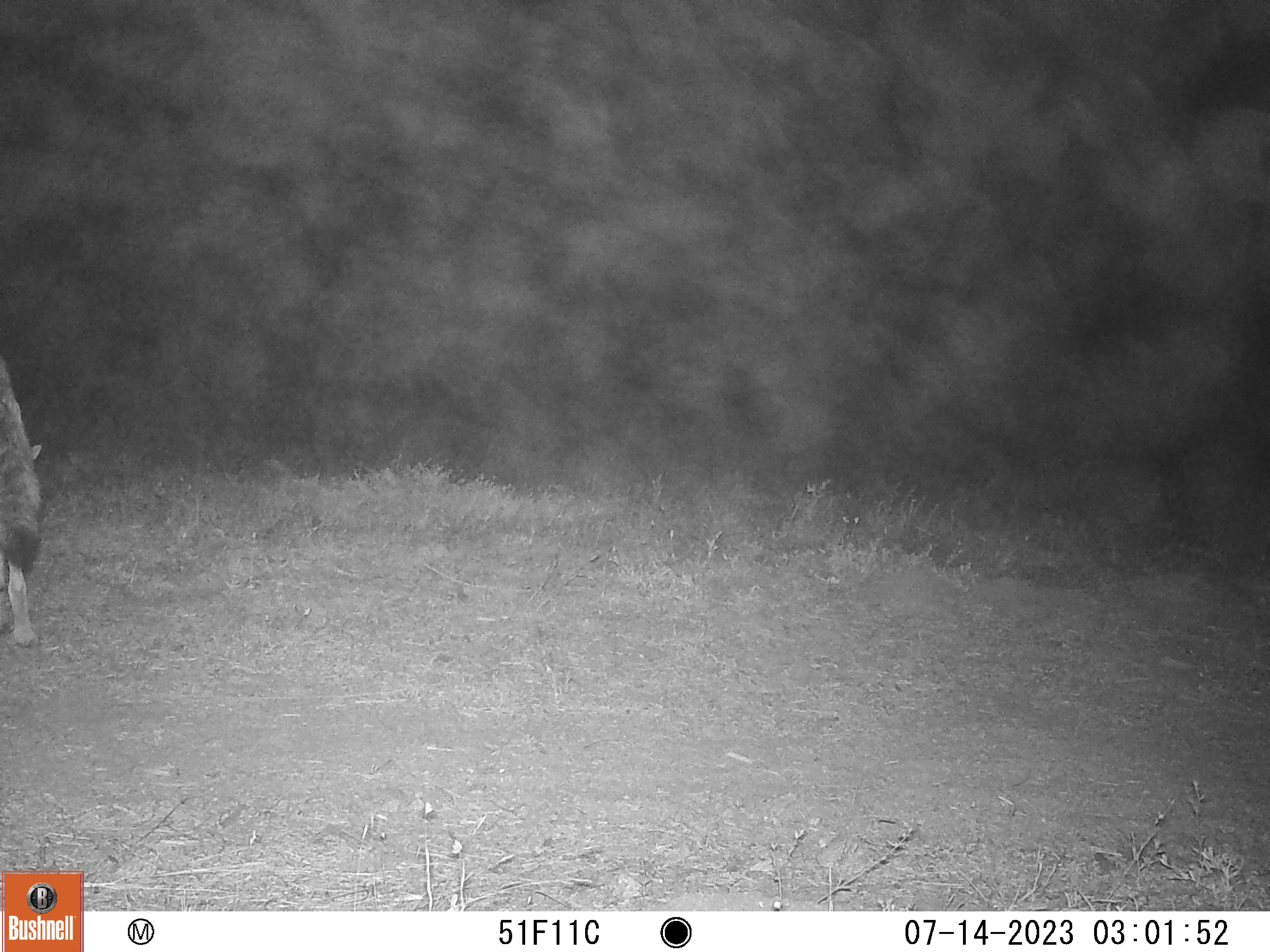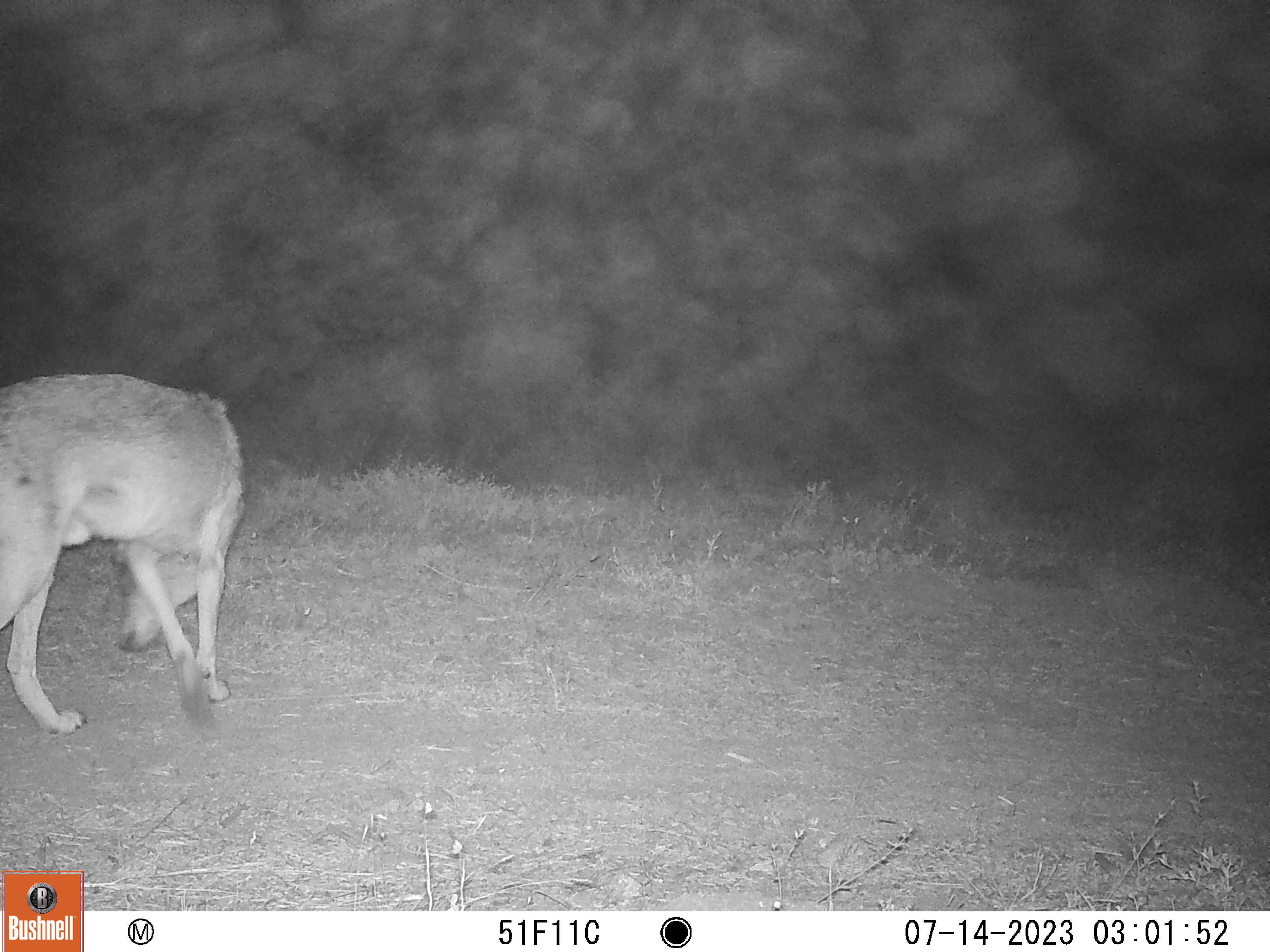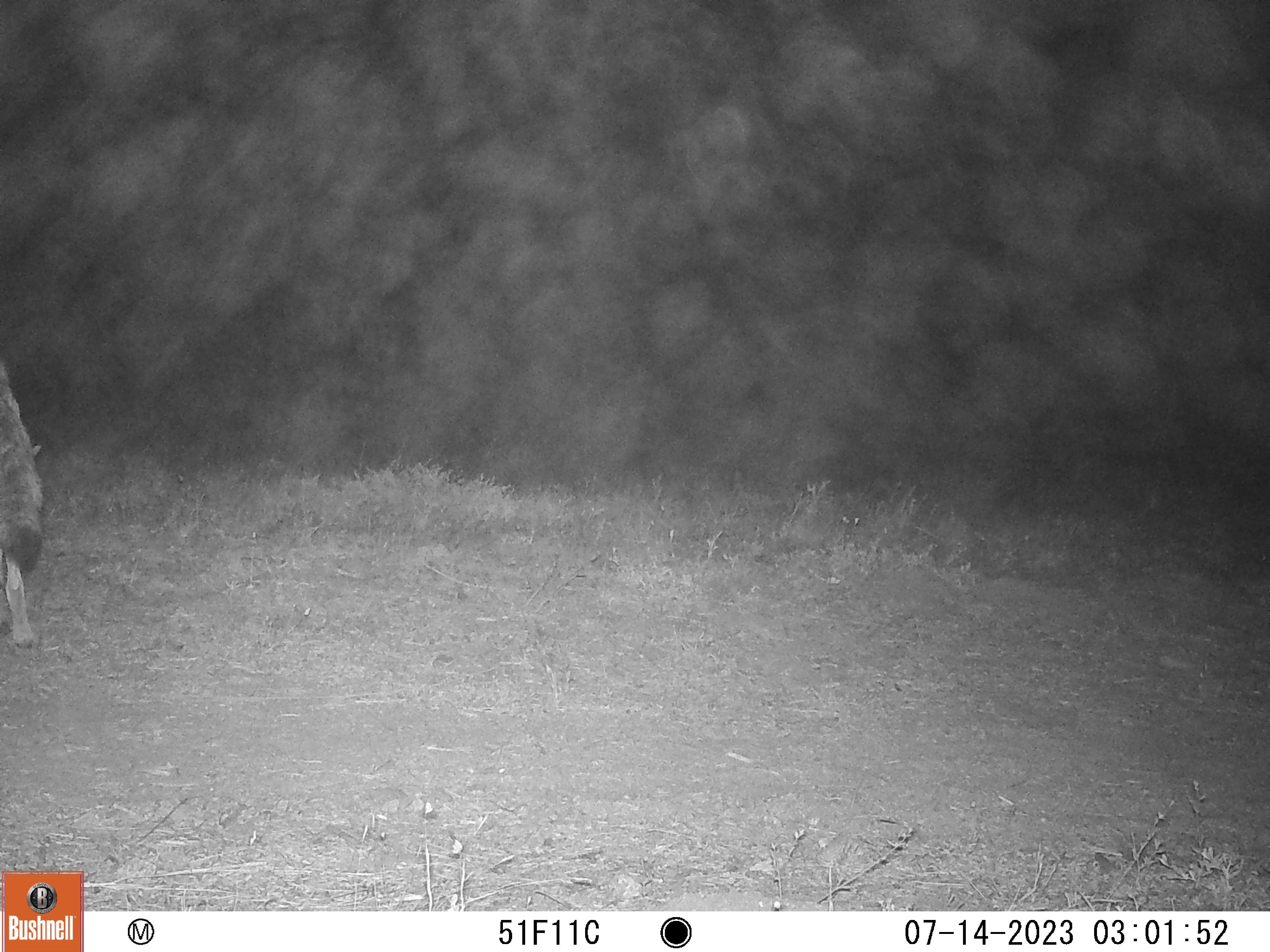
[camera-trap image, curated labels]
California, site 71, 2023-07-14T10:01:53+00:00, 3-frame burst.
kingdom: Animalia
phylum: Chordata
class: Mammalia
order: Carnivora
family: Canidae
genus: Canis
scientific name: Canis latrans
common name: coyote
Coyote (Canis latrans).